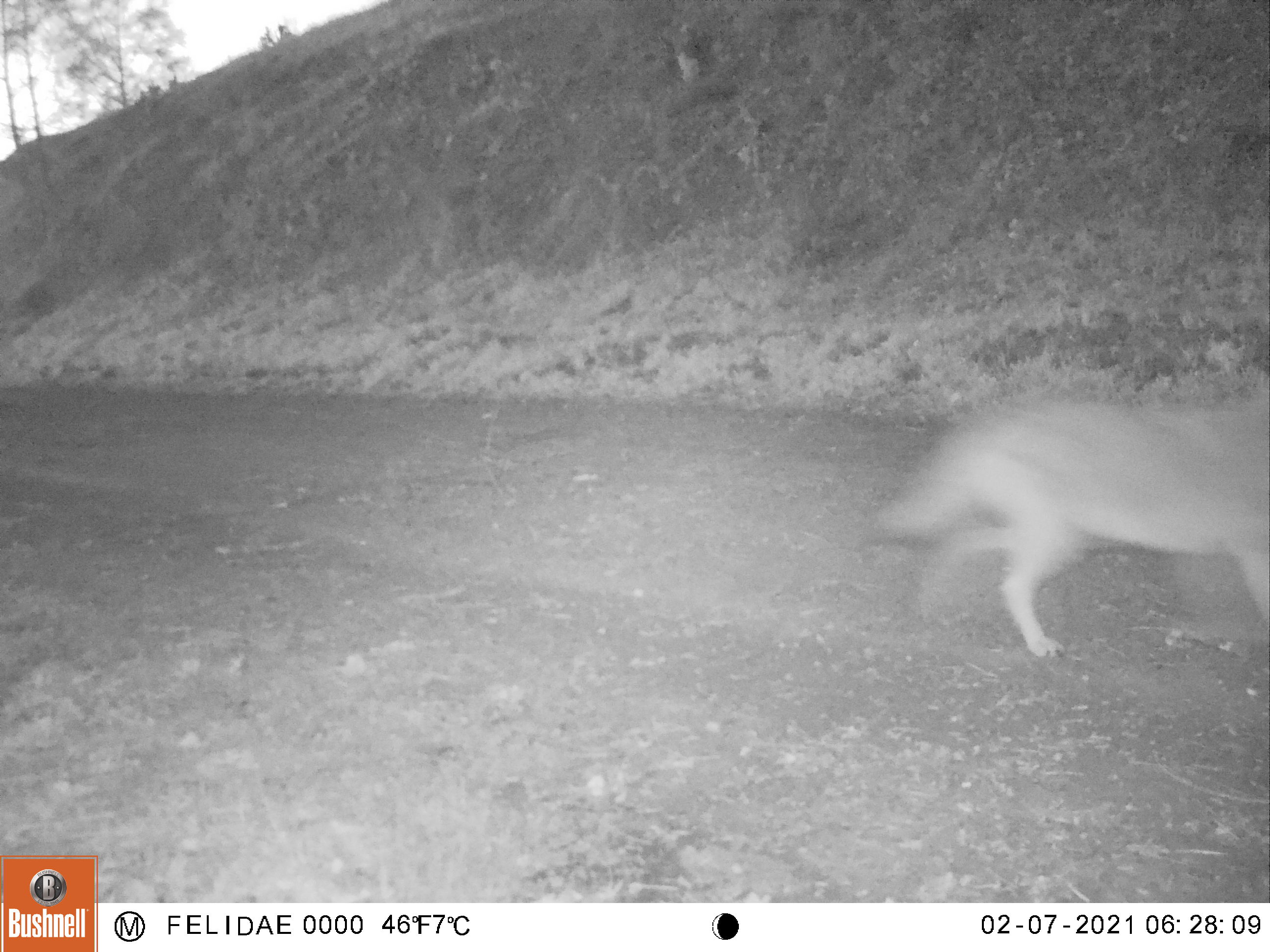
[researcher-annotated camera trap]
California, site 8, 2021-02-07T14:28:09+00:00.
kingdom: Animalia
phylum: Chordata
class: Mammalia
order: Carnivora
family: Canidae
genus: Canis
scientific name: Canis latrans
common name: coyote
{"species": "coyote (Canis latrans)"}